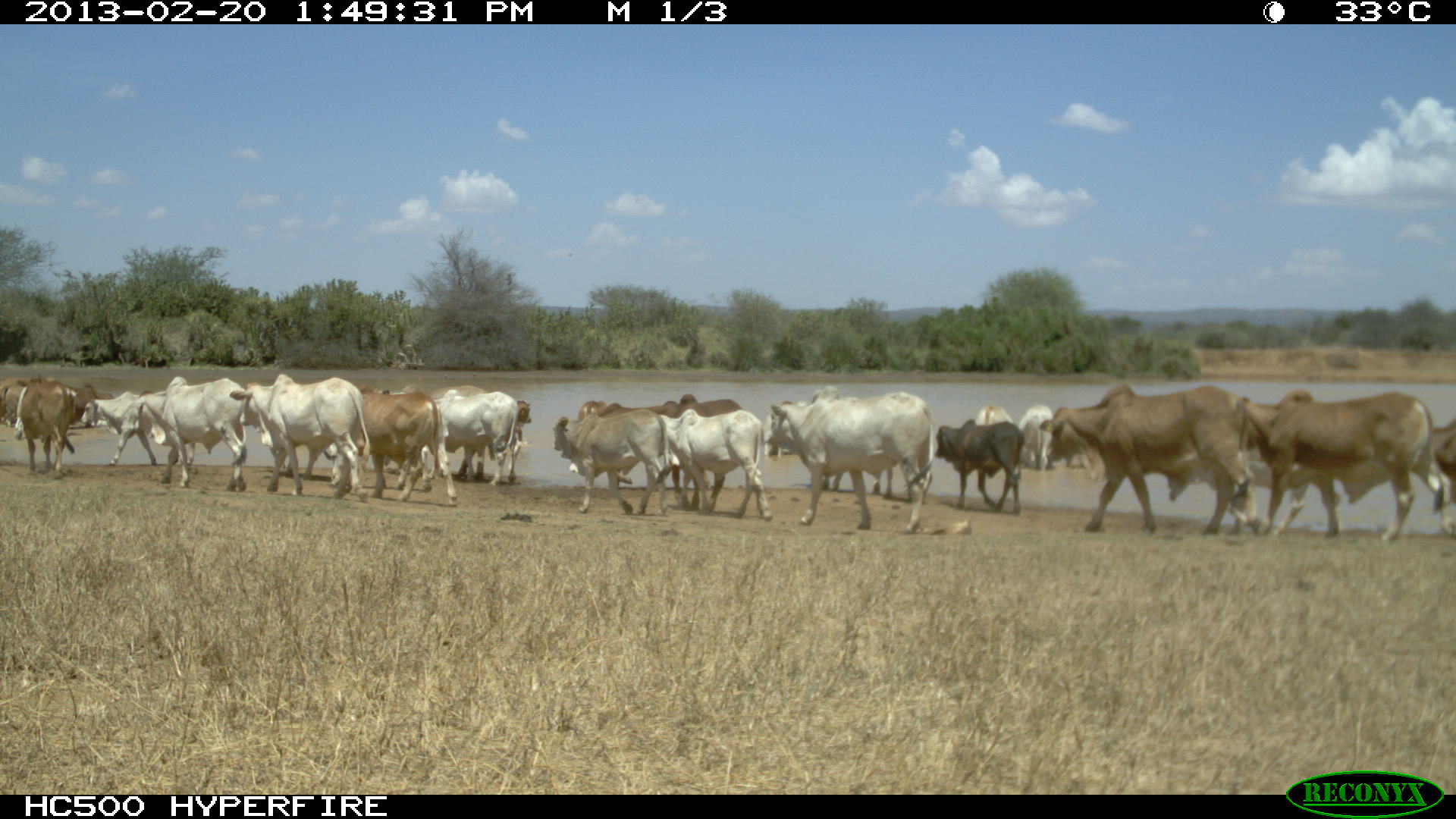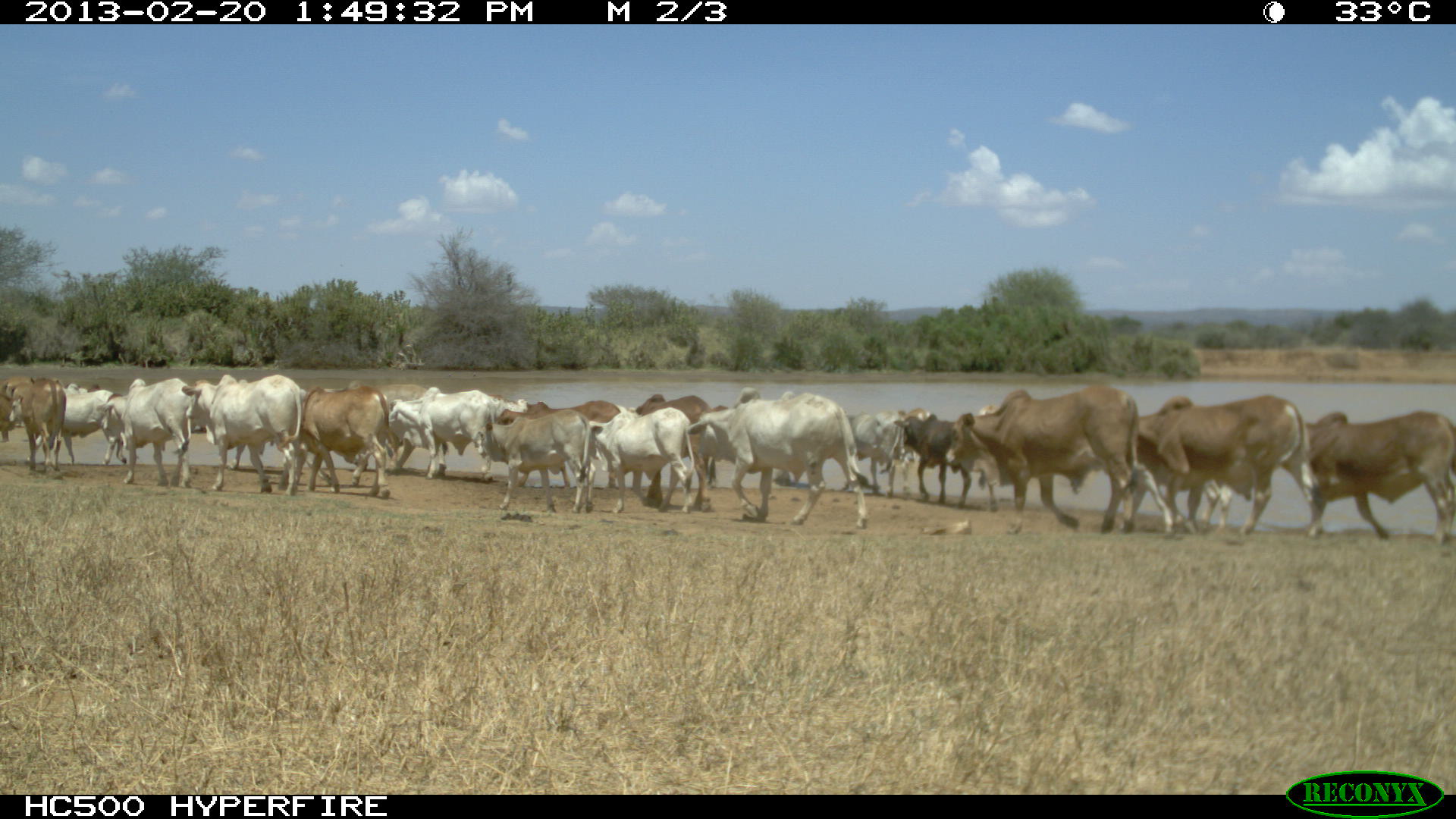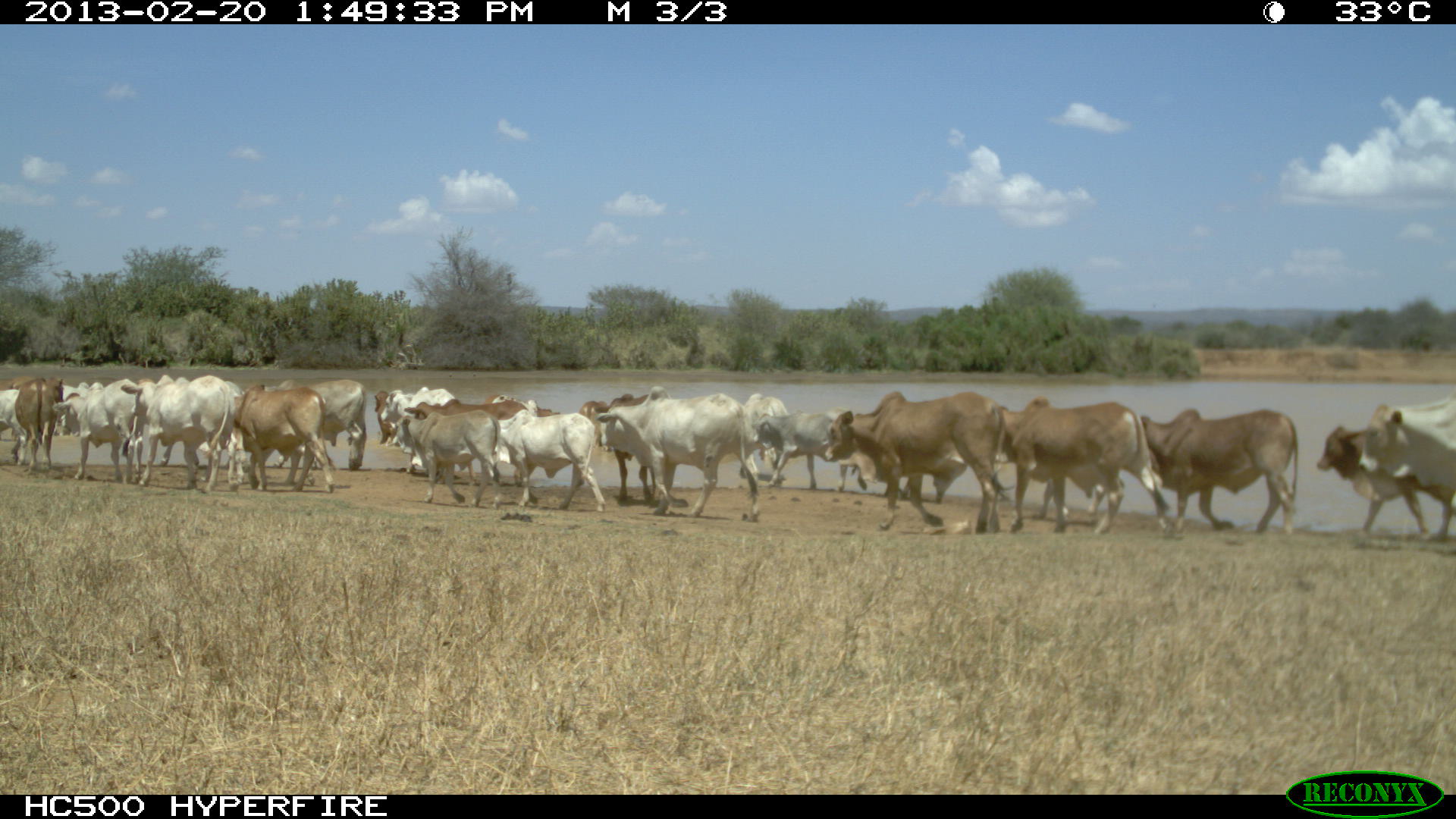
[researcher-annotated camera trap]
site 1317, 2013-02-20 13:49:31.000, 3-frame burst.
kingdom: Animalia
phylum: Chordata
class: Mammalia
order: Artiodactyla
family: Bovidae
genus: Bos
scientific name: Bos taurus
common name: domestic cattle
Bos taurus (domestic cattle), count 16.